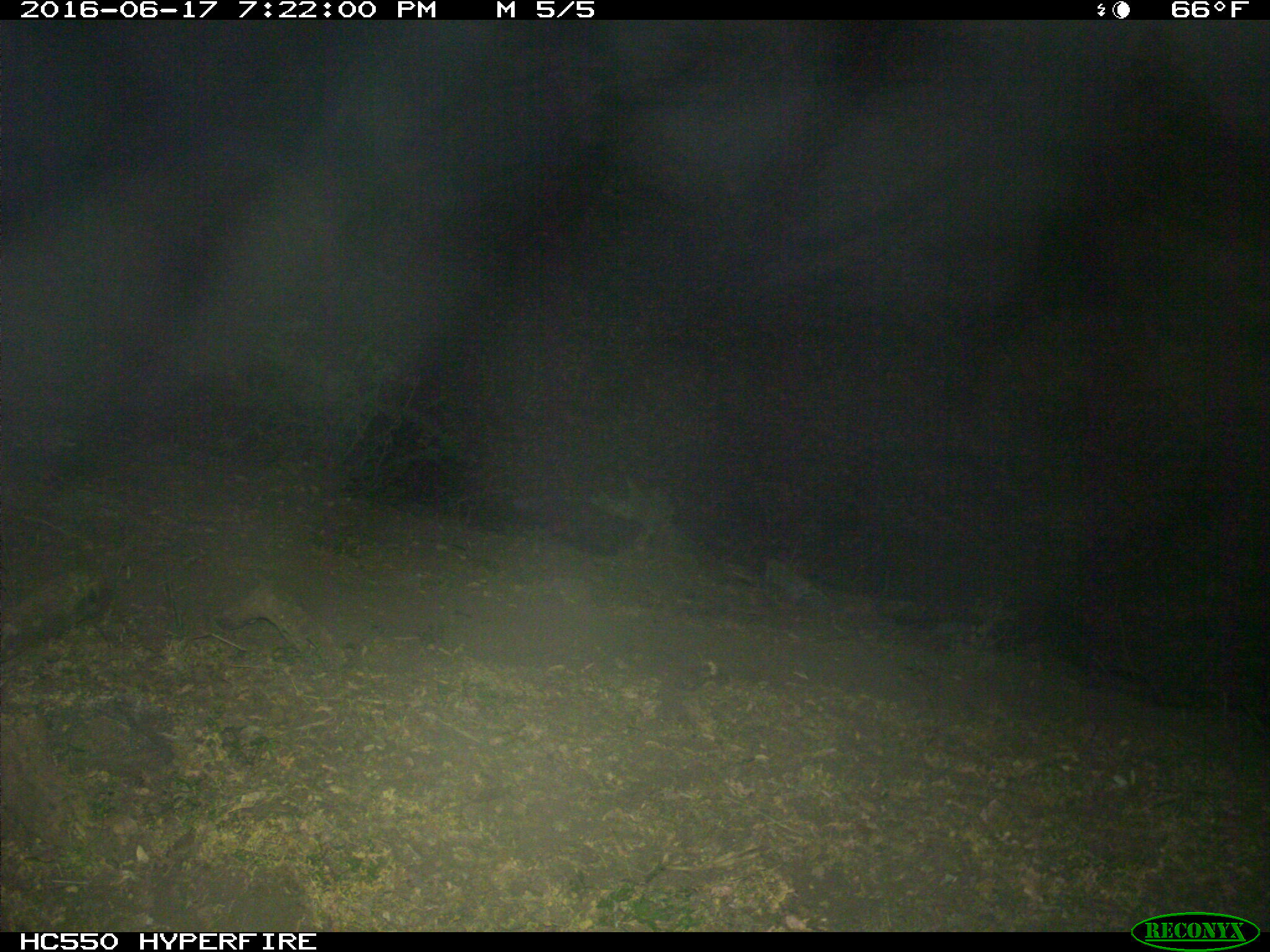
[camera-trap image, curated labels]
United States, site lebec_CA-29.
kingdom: Animalia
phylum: Chordata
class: Mammalia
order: Artiodactyla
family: Bovidae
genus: Bos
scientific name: Bos taurus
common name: domestic cow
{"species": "Bos taurus (domestic cow)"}